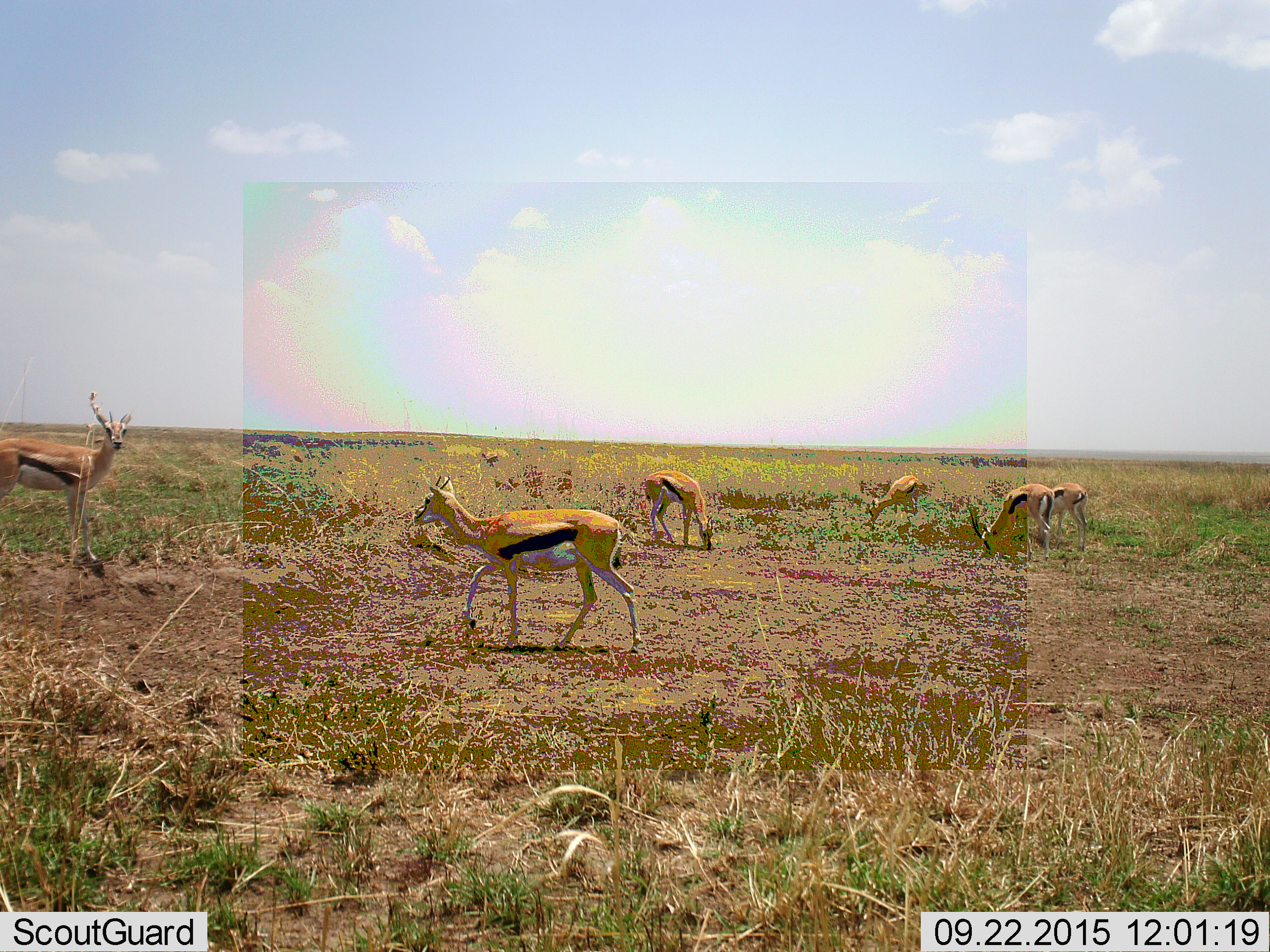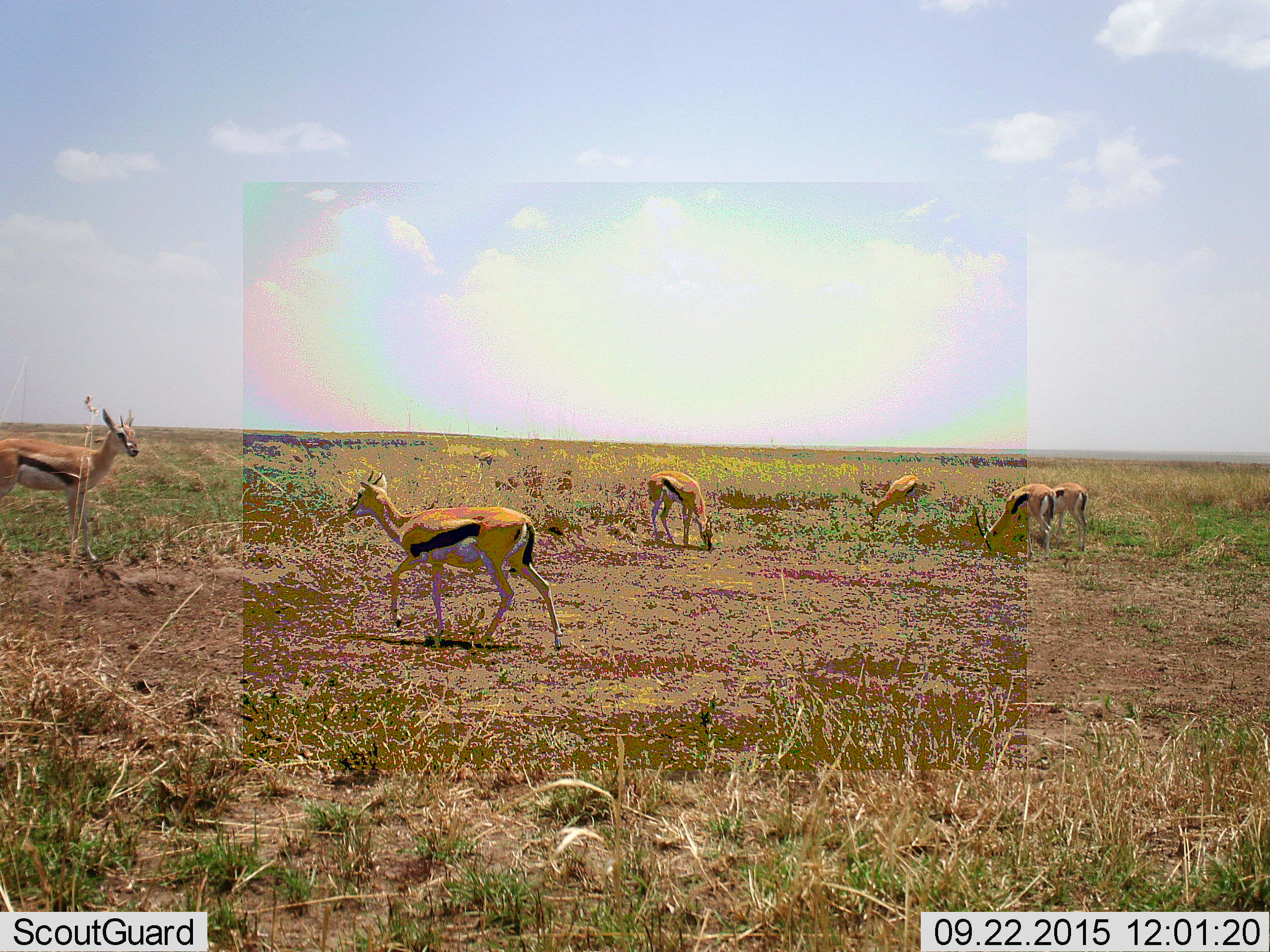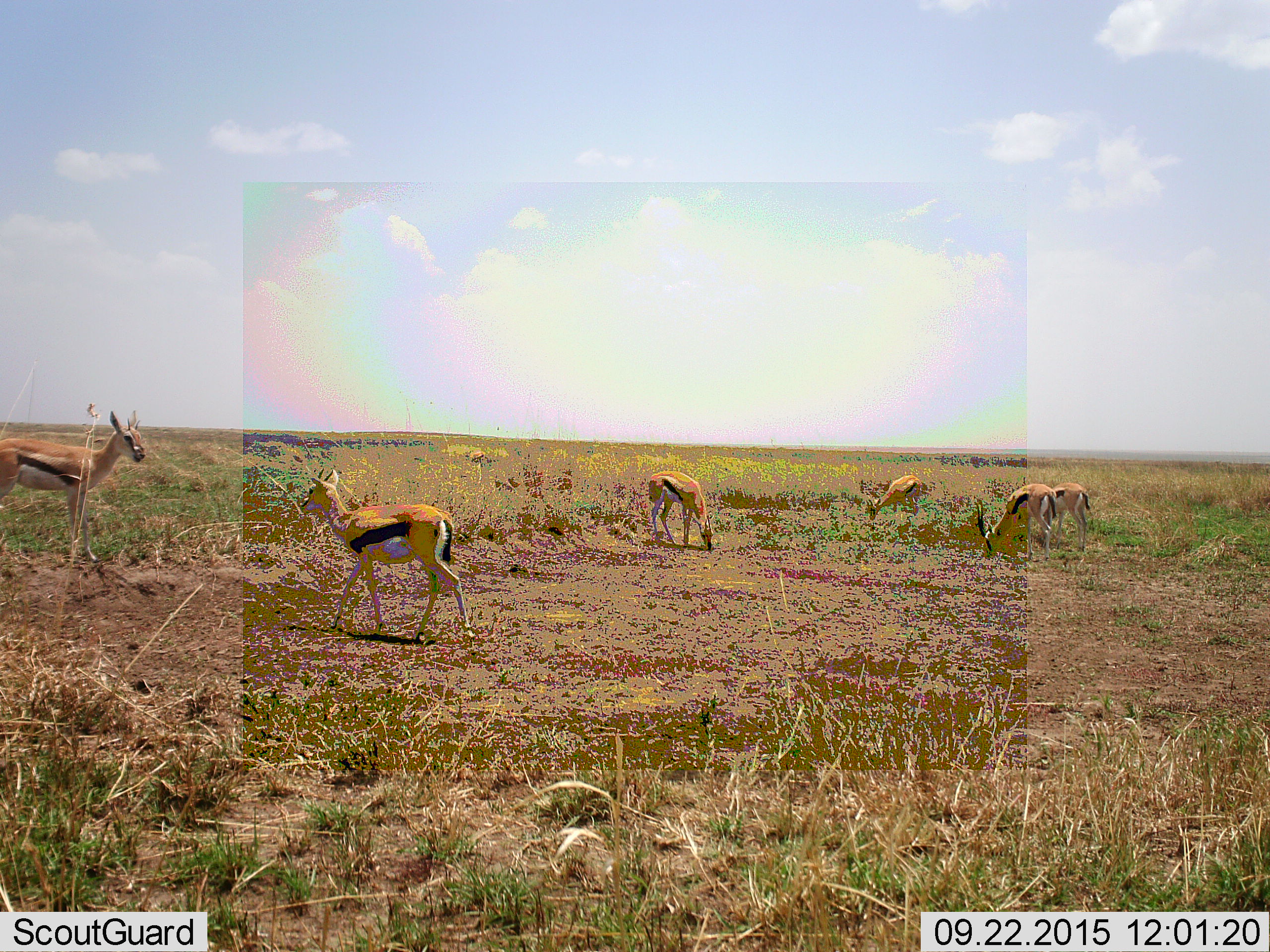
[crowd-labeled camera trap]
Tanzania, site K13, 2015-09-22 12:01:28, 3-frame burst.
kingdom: Animalia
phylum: Chordata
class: Mammalia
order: Artiodactyla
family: Bovidae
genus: Eudorcas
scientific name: Eudorcas thomsonii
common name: thomson's gazelle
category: gazellethomsons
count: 6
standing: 62%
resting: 12%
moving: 62%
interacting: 0%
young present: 0%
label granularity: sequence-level